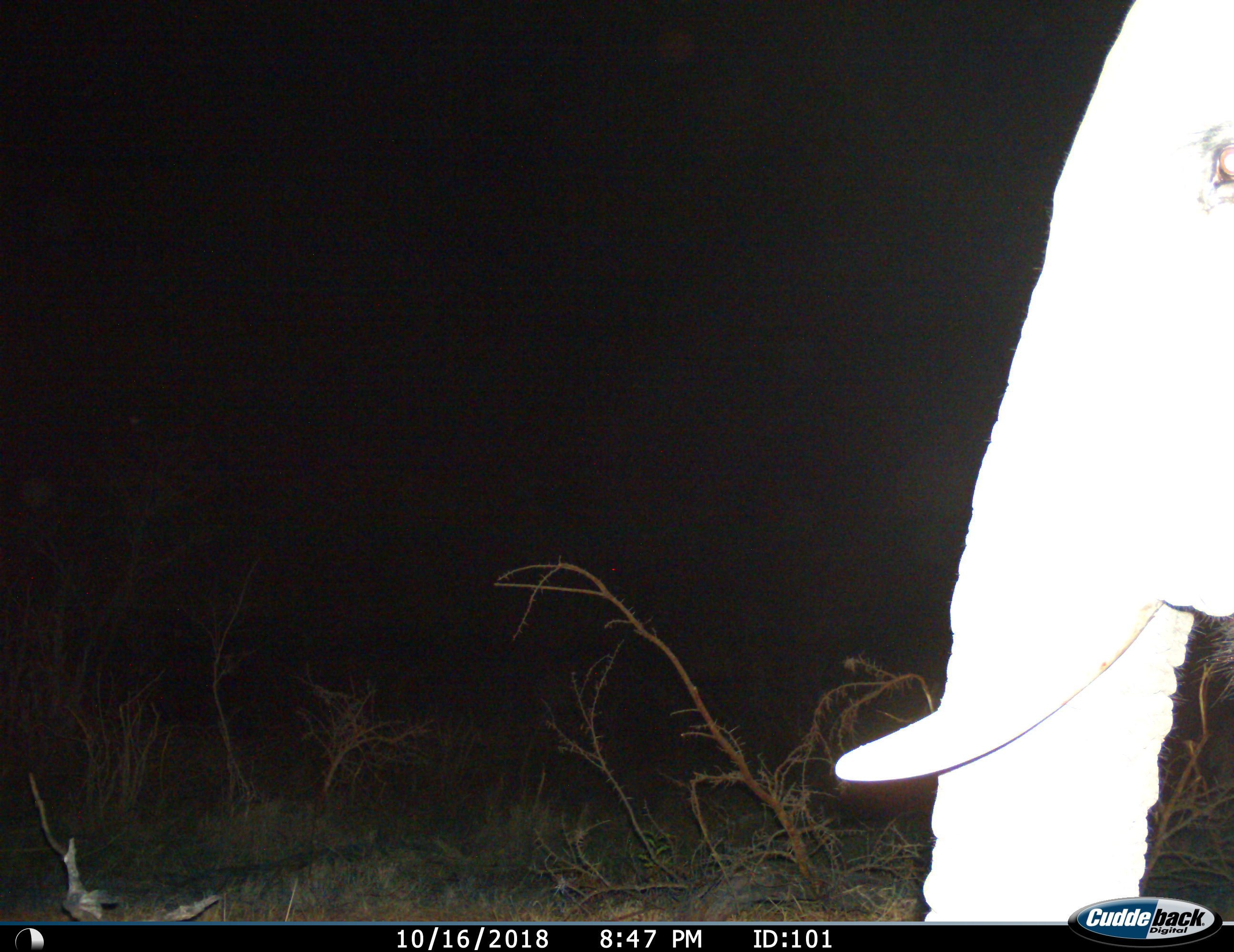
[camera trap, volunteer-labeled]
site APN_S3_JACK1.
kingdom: Animalia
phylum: Chordata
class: Mammalia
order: Proboscidea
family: Elephantidae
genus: Loxodonta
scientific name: Loxodonta africana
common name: african bush elephant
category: elephant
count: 1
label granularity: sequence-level